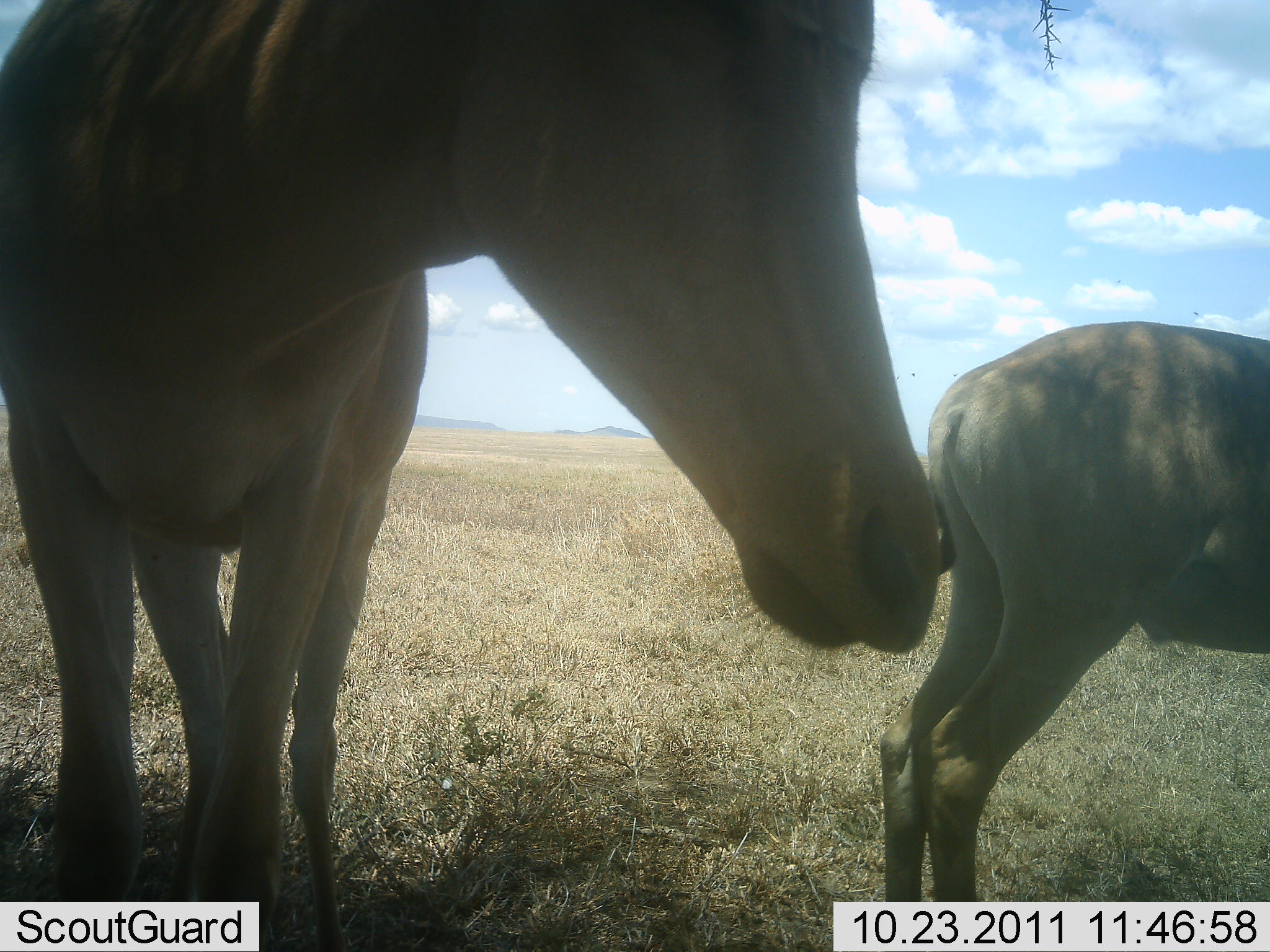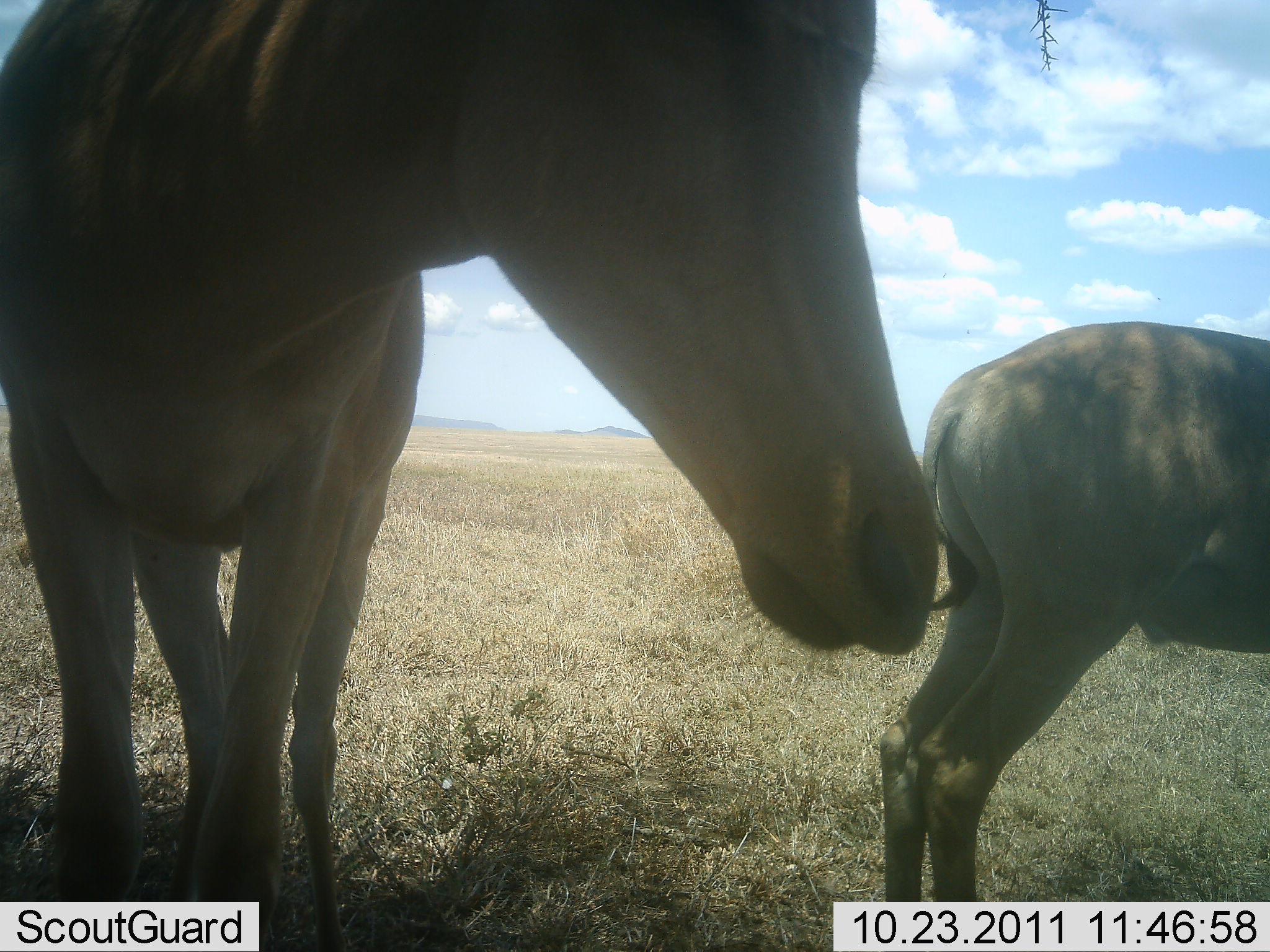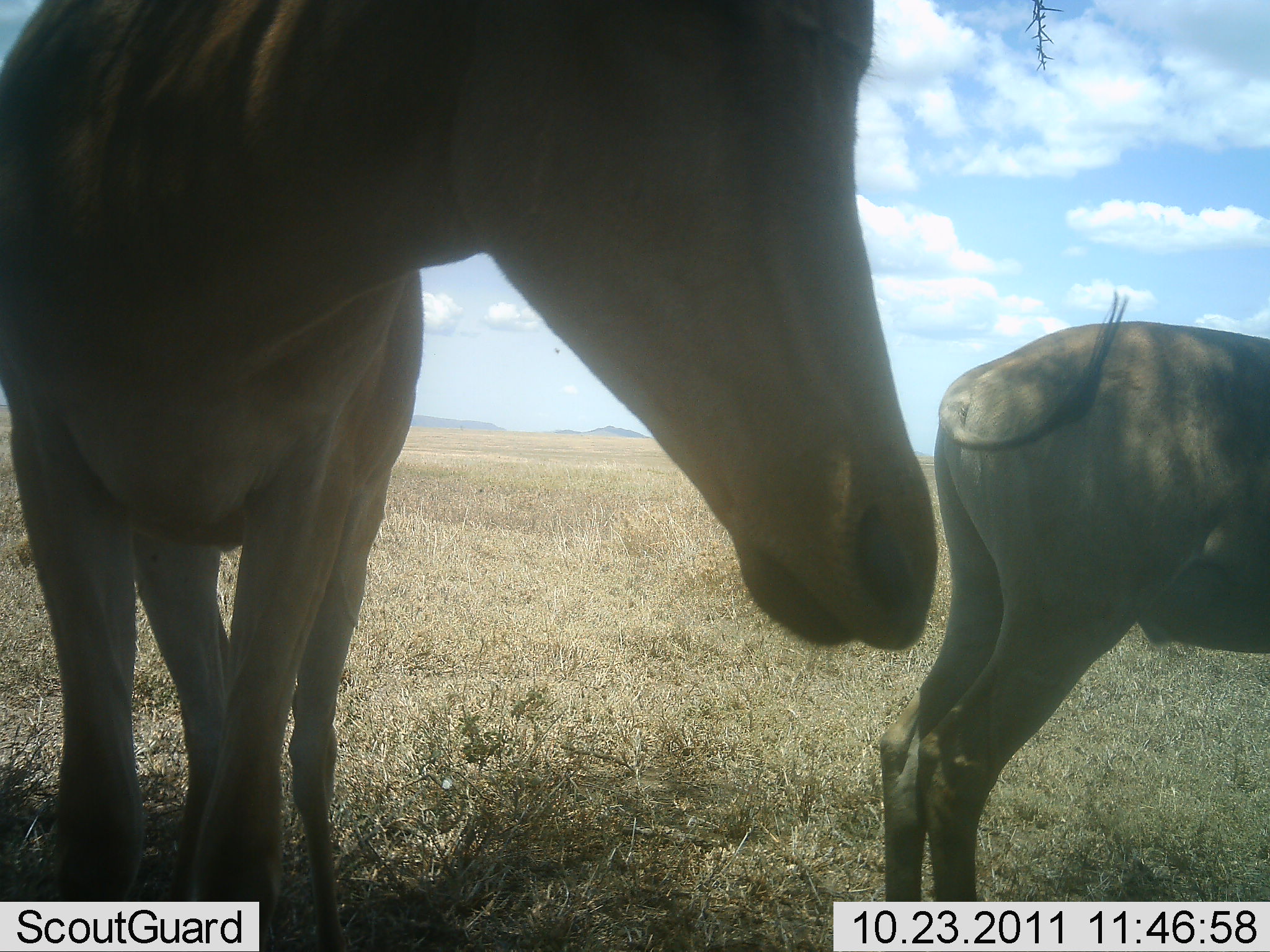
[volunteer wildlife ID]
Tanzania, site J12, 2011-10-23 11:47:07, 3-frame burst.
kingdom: Animalia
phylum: Chordata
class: Mammalia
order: Artiodactyla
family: Bovidae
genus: Alcelaphus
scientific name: Alcelaphus buselaphus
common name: hartebeest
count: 2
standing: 87%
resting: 7%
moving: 7%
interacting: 0%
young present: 7%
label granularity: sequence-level